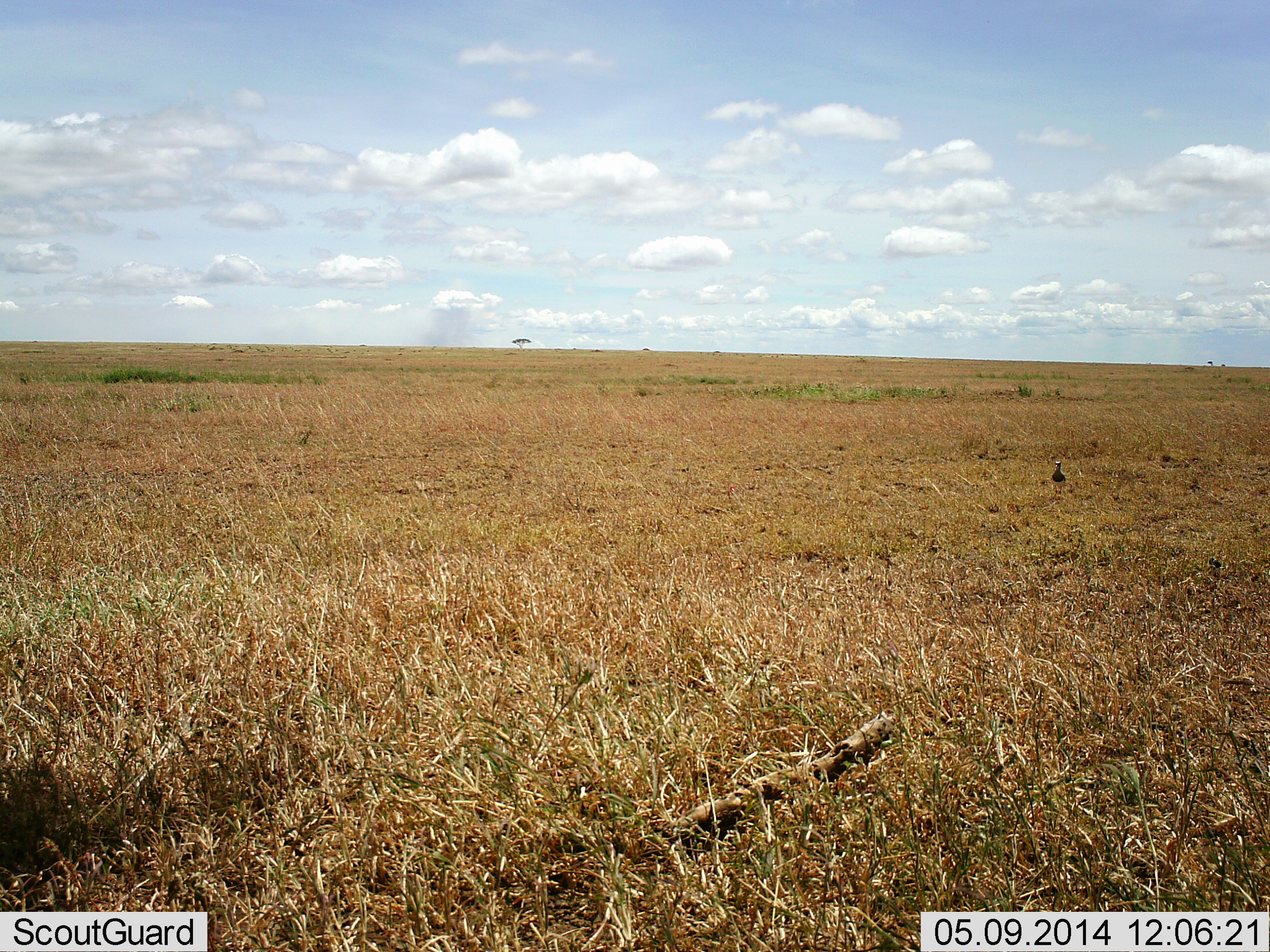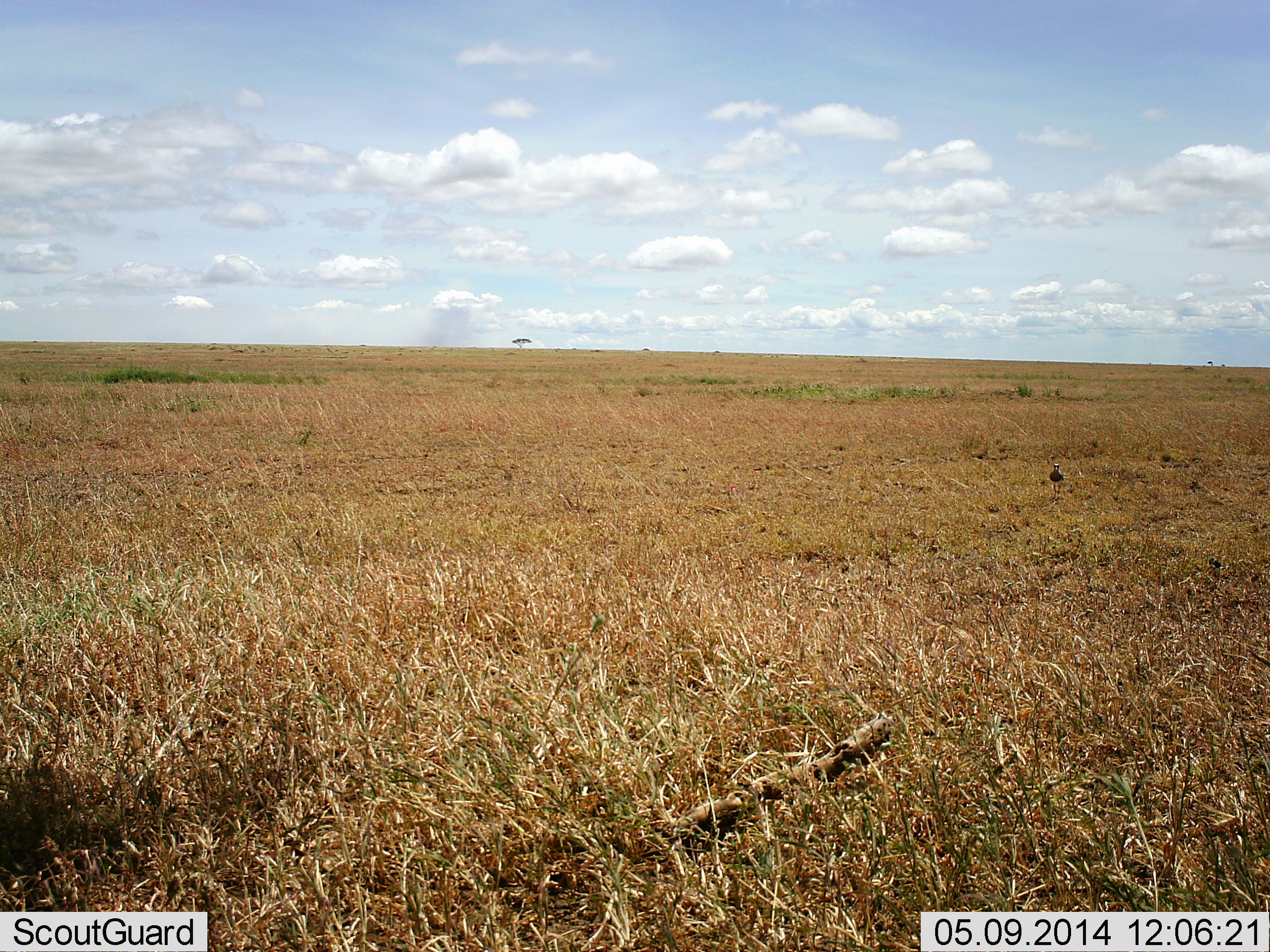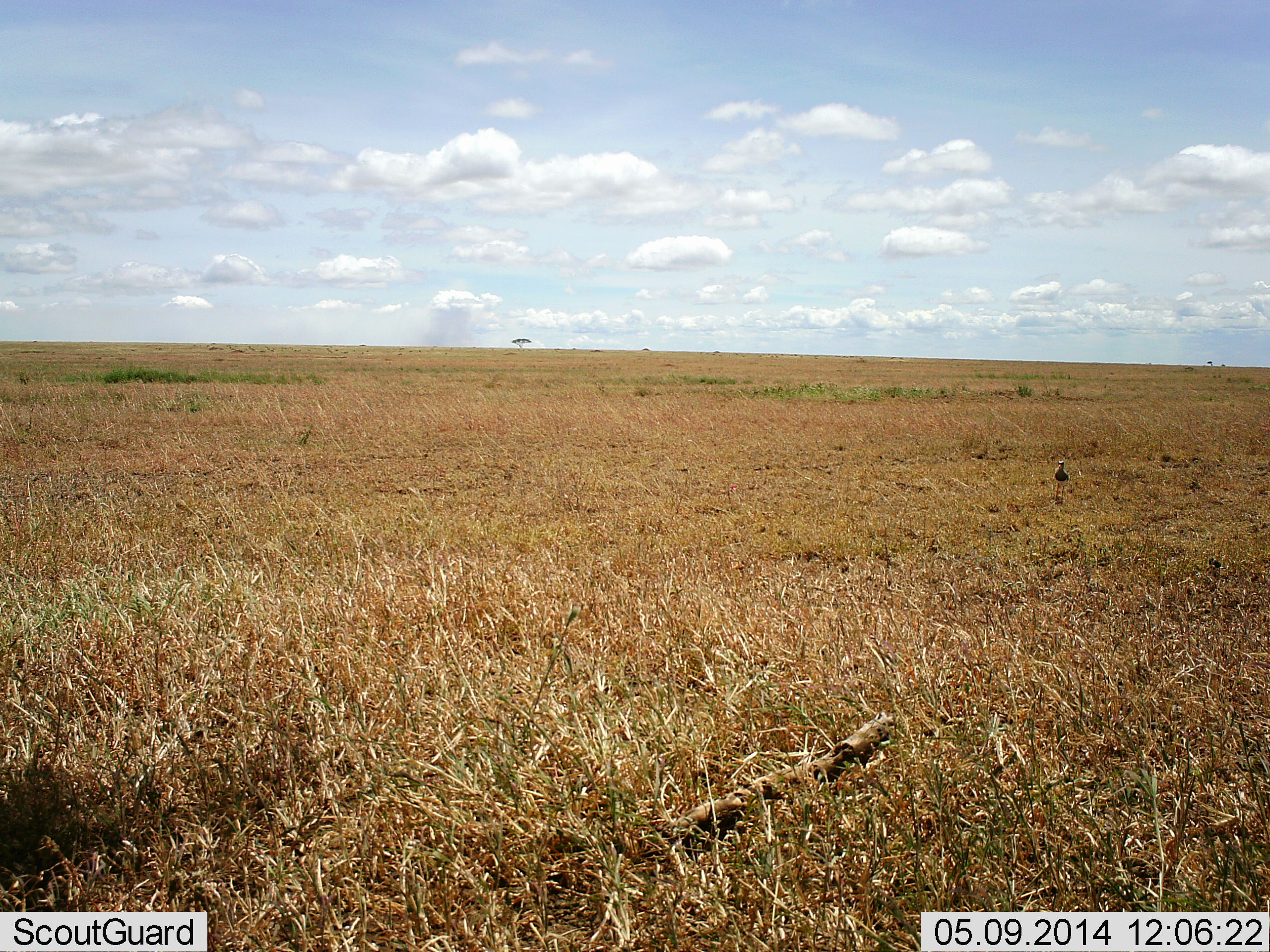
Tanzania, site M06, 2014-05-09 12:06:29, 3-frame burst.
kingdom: Animalia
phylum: Chordata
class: Aves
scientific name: Aves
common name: bird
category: otherbird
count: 1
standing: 90%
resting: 0%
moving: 10%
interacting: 10%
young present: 0%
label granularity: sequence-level